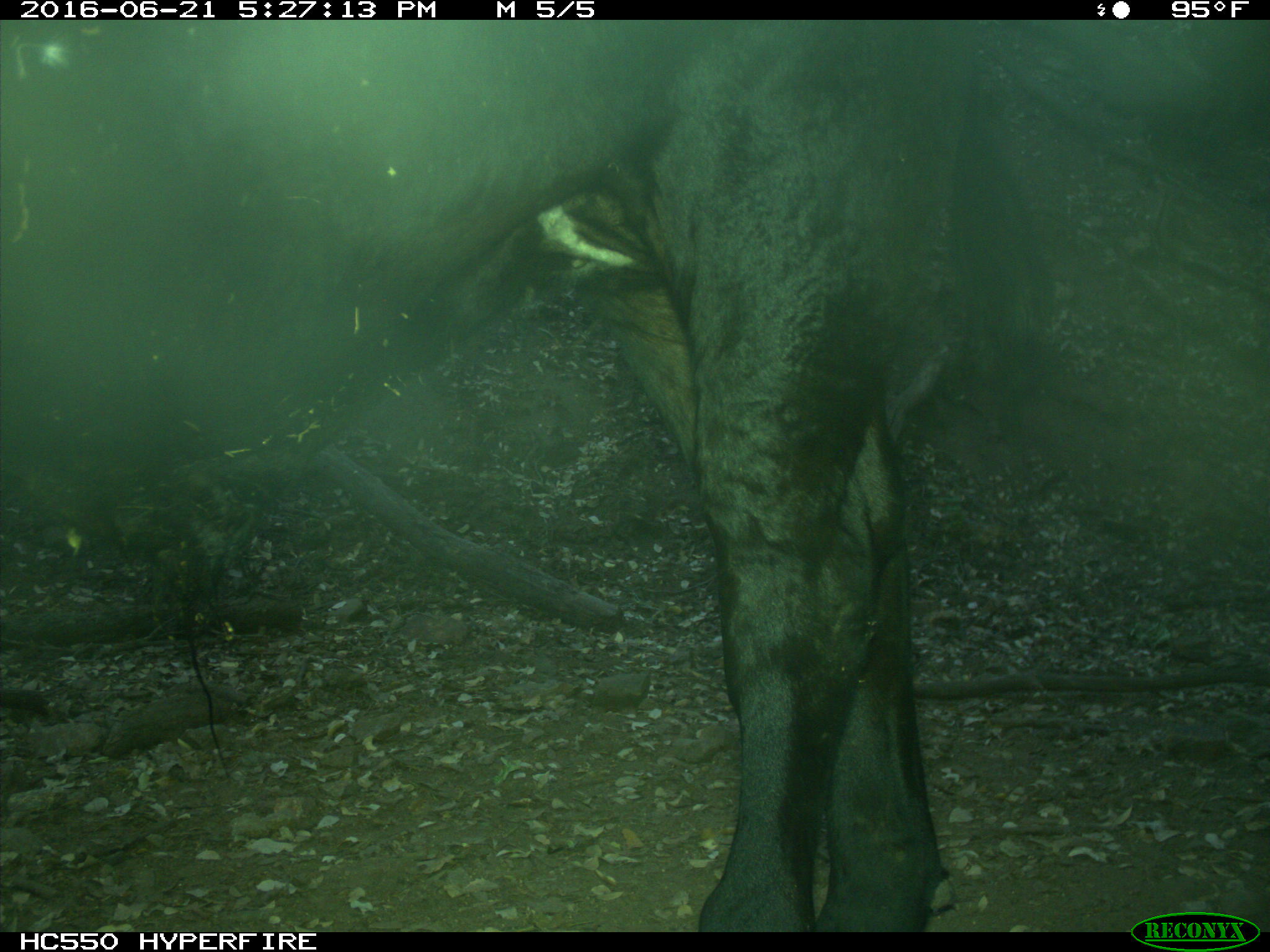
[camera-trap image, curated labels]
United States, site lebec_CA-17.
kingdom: Animalia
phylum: Chordata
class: Mammalia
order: Artiodactyla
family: Bovidae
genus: Bos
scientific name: Bos taurus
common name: domestic cow